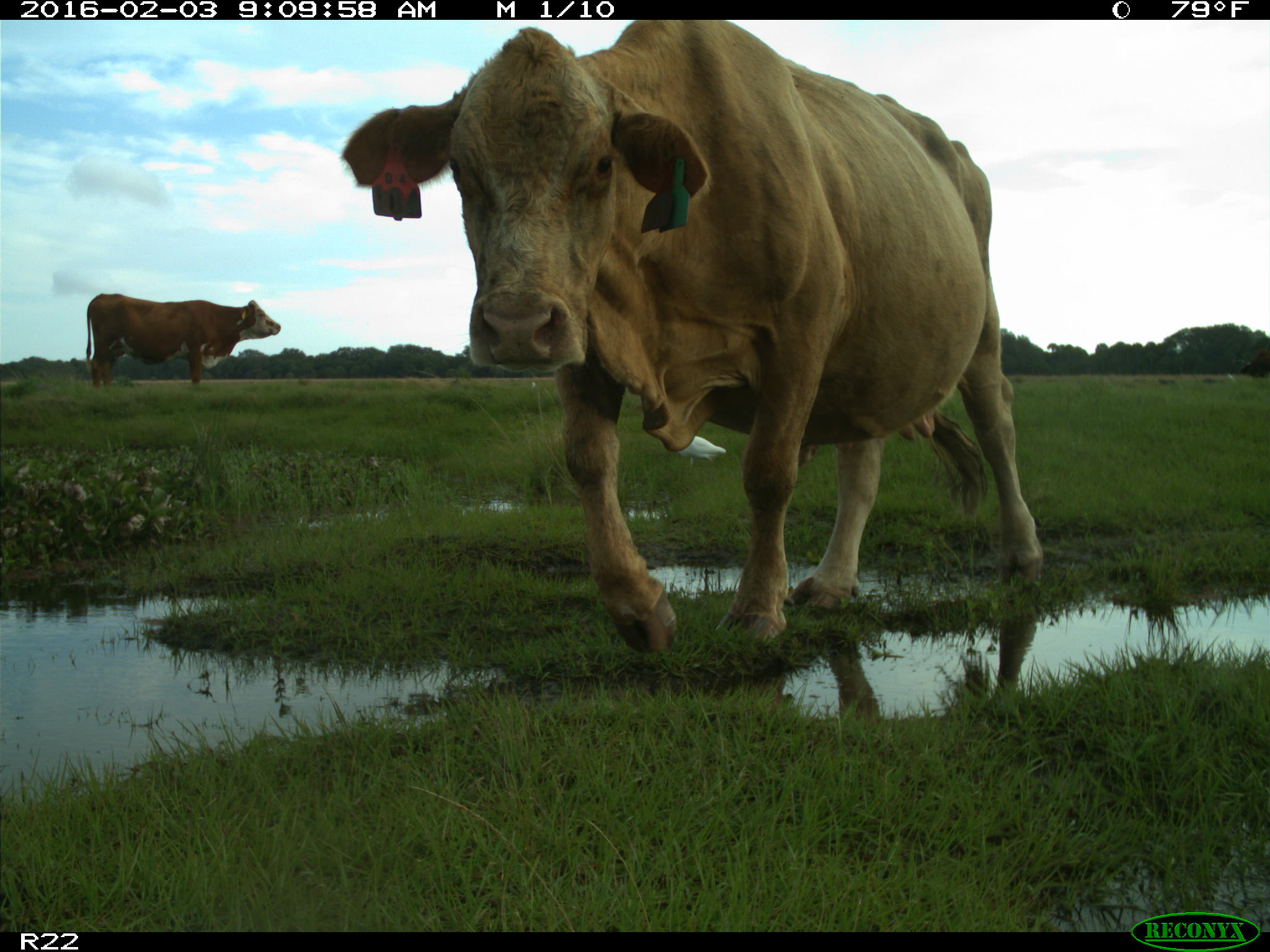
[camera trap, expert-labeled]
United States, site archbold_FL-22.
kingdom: Animalia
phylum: Chordata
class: Mammalia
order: Artiodactyla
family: Bovidae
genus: Bos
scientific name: Bos taurus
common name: domestic cow